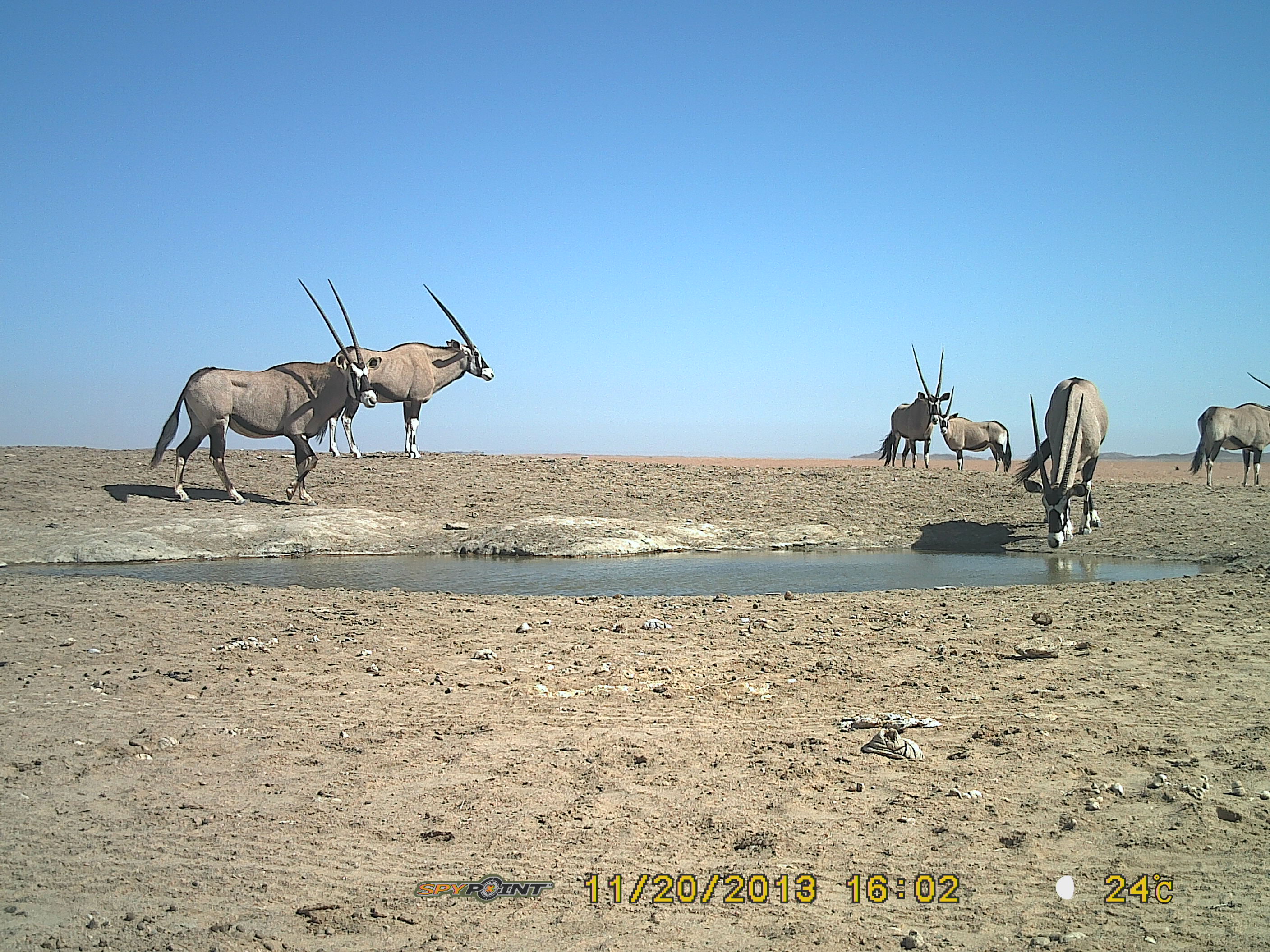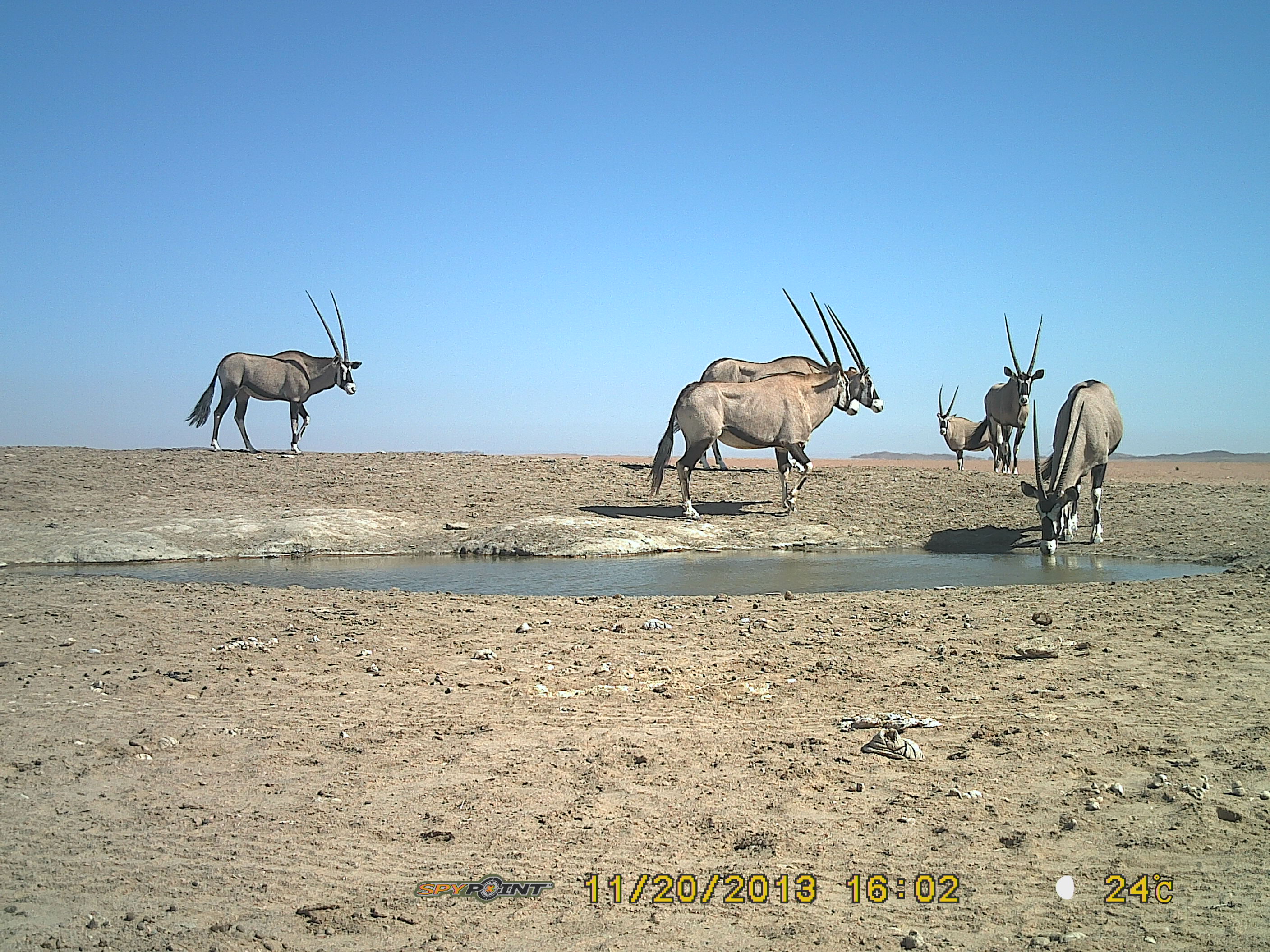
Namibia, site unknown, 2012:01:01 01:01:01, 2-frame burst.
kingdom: Animalia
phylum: Chordata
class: Mammalia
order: Artiodactyla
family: Bovidae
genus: Oryx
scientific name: Oryx gazella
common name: gemsbok